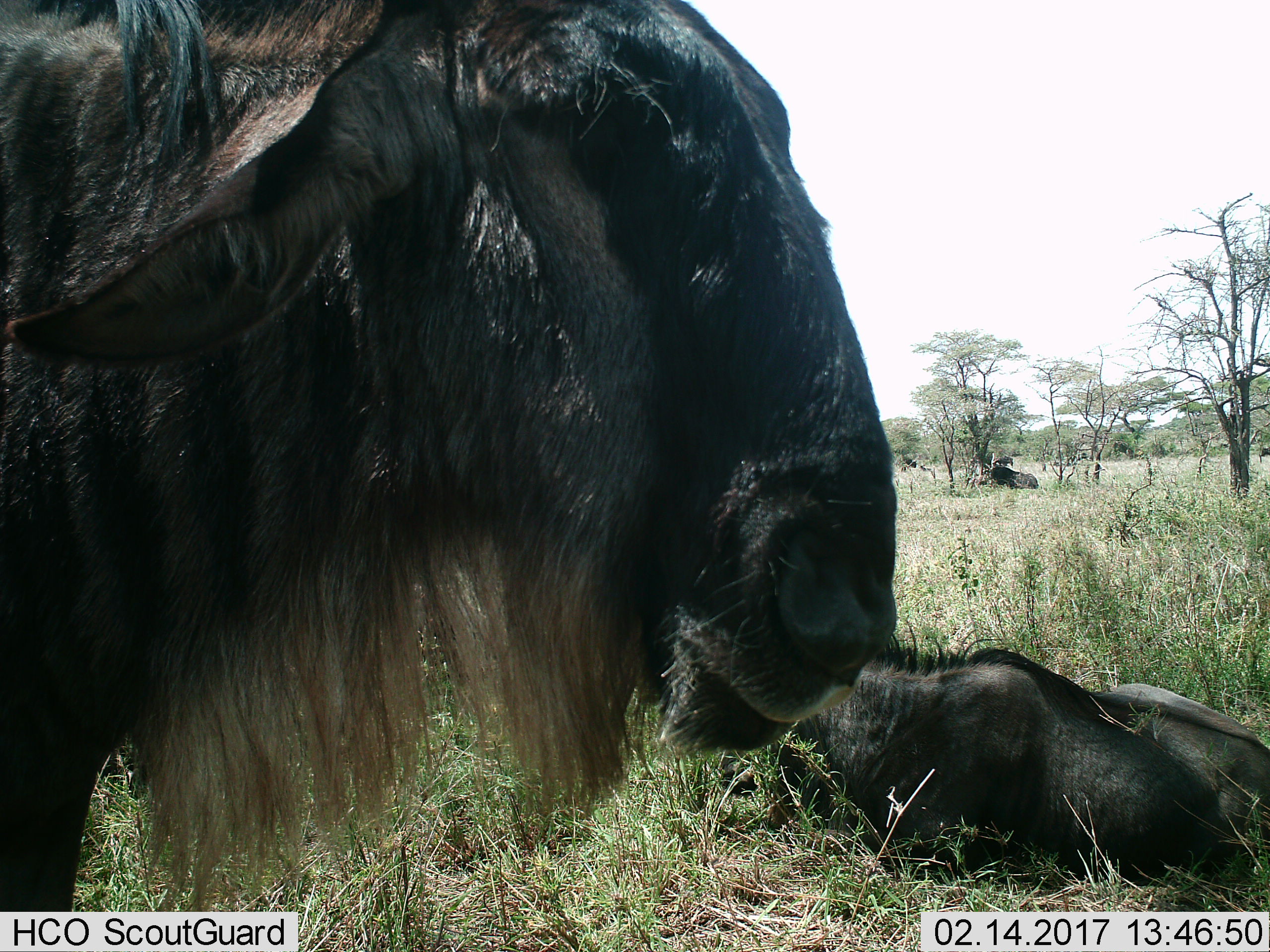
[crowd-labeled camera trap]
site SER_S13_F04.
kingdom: Animalia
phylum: Chordata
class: Mammalia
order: Artiodactyla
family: Bovidae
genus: Connochaetes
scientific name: Connochaetes taurinus taurinus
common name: blue wildebeest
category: wildebeestblue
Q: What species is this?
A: Wildebeestblue (blue wildebeest) (Connochaetes taurinus taurinus).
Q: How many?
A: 3.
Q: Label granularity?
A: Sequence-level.